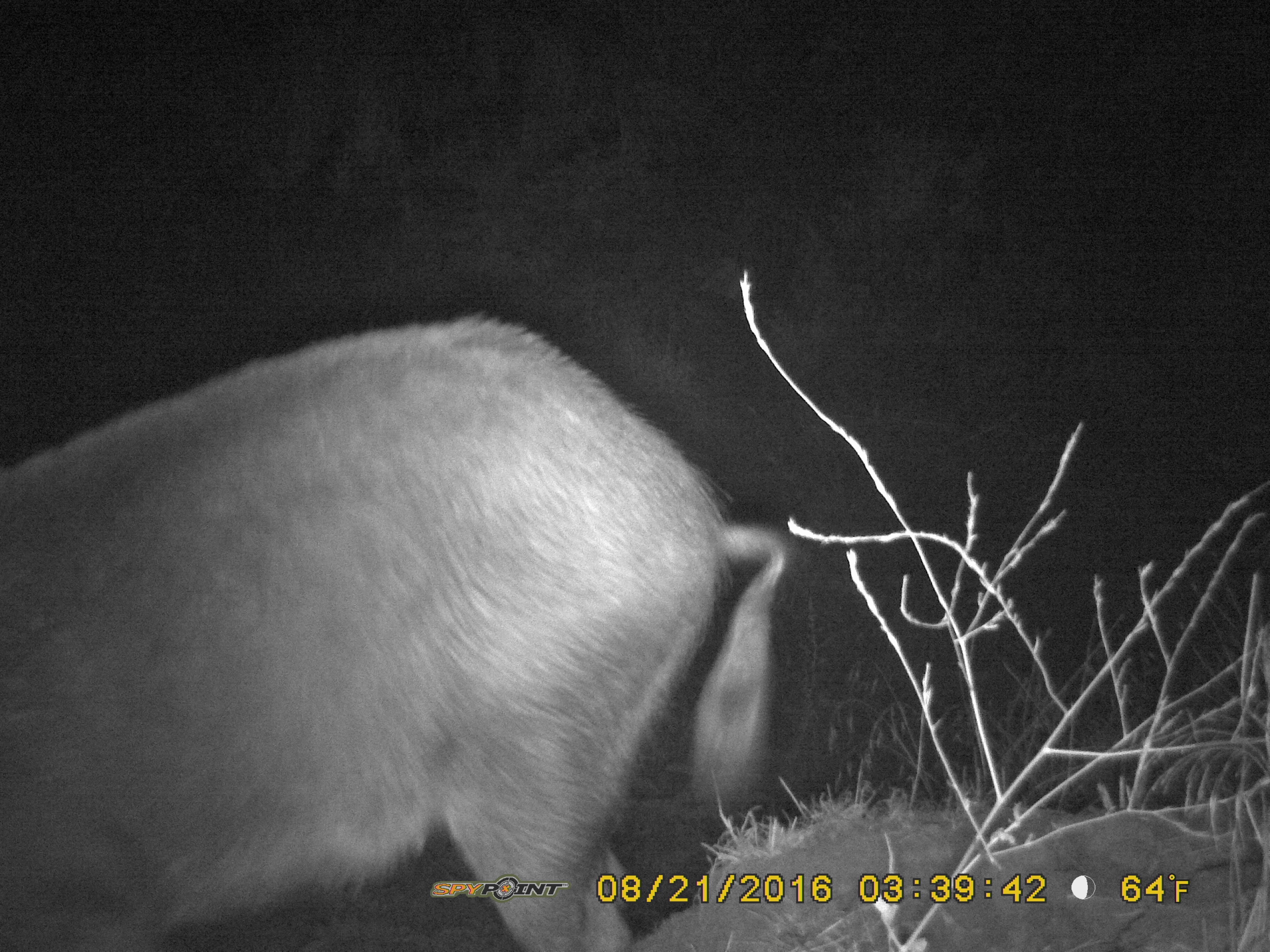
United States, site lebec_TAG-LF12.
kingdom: Animalia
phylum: Chordata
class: Mammalia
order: Artiodactyla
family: Suidae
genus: Sus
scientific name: Sus scrofa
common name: wild boar